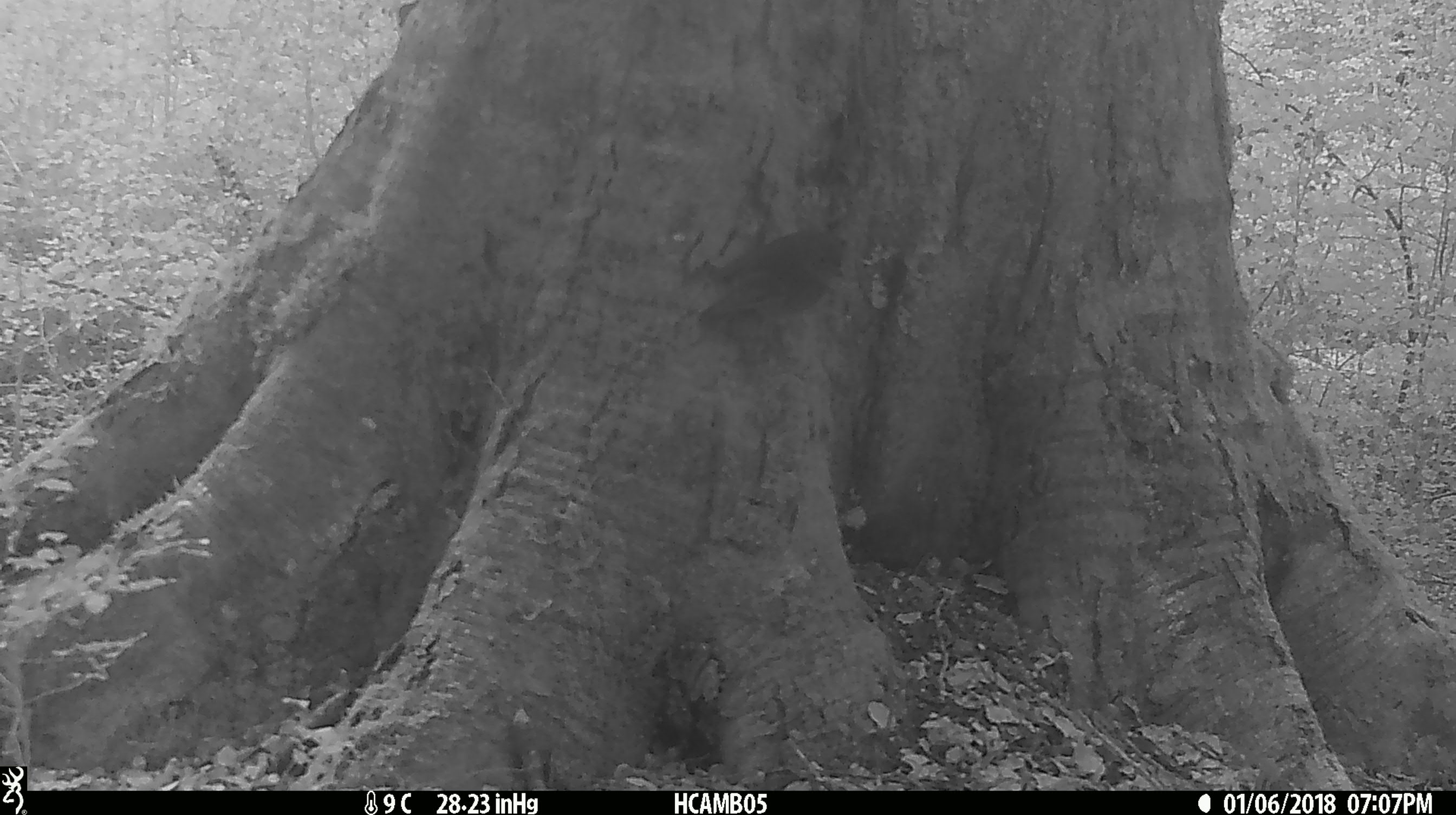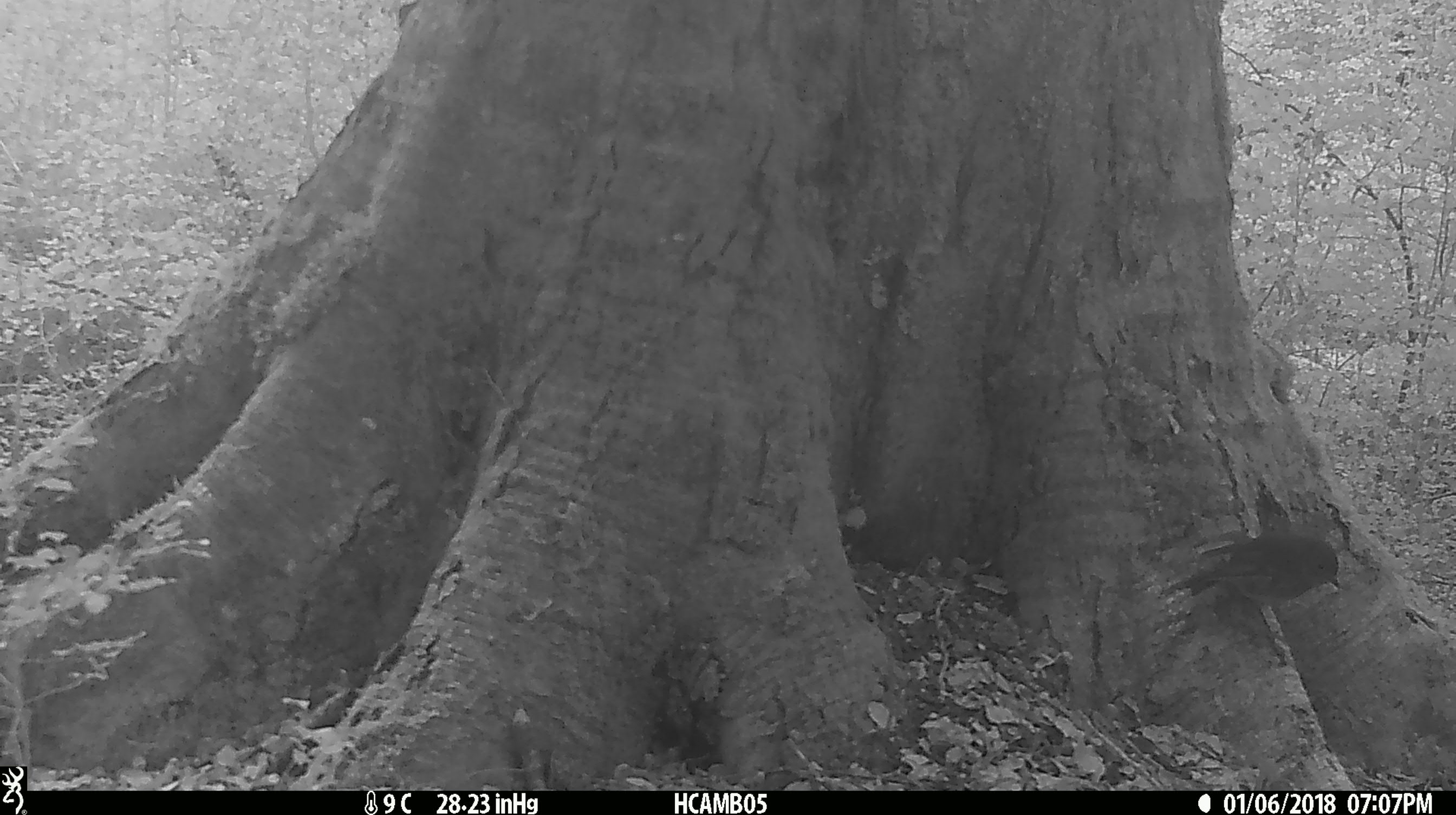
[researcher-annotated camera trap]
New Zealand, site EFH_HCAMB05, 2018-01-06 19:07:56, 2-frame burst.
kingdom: Animalia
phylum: Chordata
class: Aves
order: Passeriformes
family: Petroicidae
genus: Petroica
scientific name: Petroica australis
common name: new zealand robin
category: robin